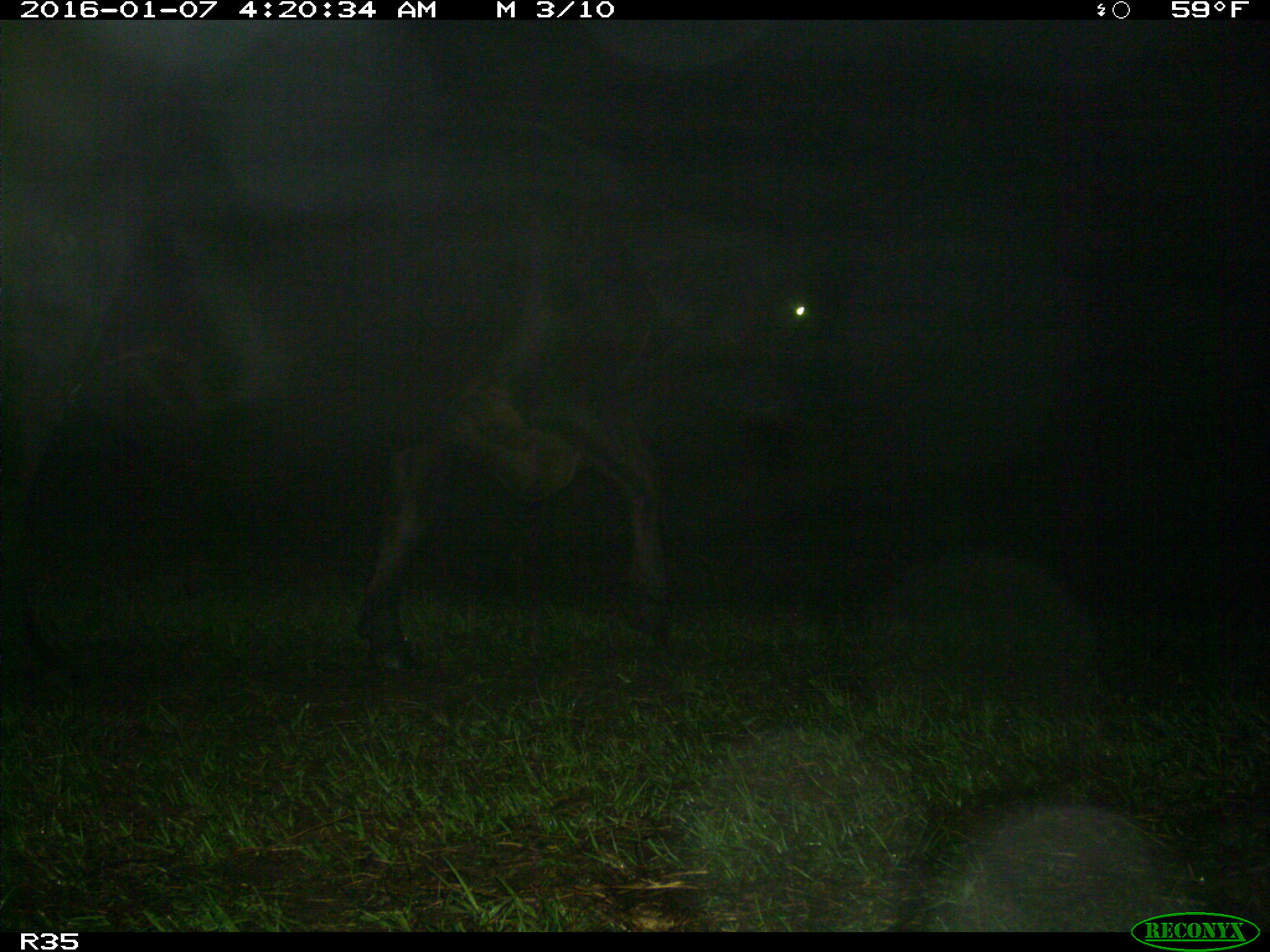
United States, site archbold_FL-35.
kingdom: Animalia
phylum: Chordata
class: Mammalia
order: Artiodactyla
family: Bovidae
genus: Bos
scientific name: Bos taurus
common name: domestic cow